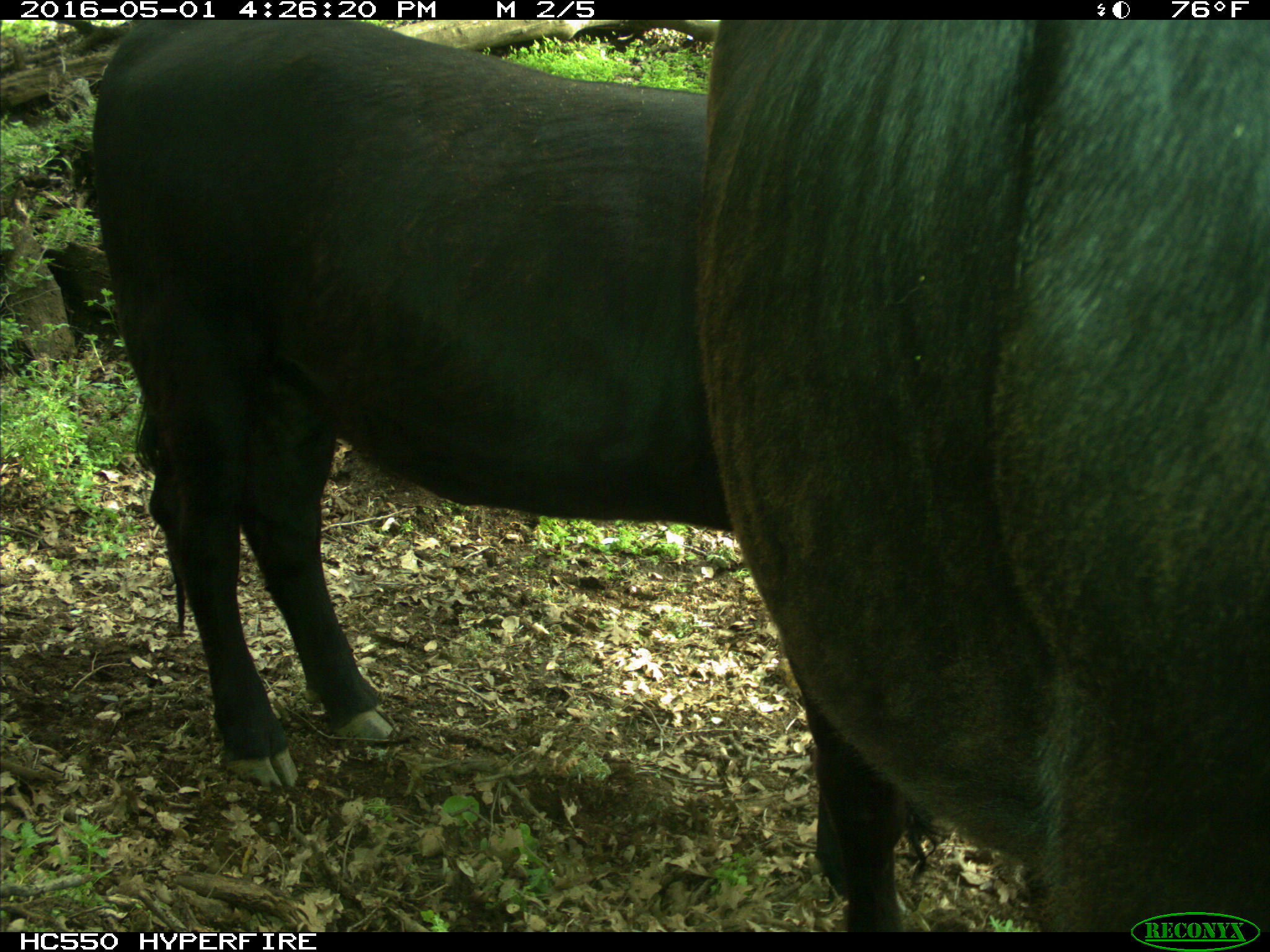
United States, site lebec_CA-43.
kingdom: Animalia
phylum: Chordata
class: Mammalia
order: Artiodactyla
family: Bovidae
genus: Bos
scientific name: Bos taurus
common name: domestic cow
Bos taurus (domestic cow).